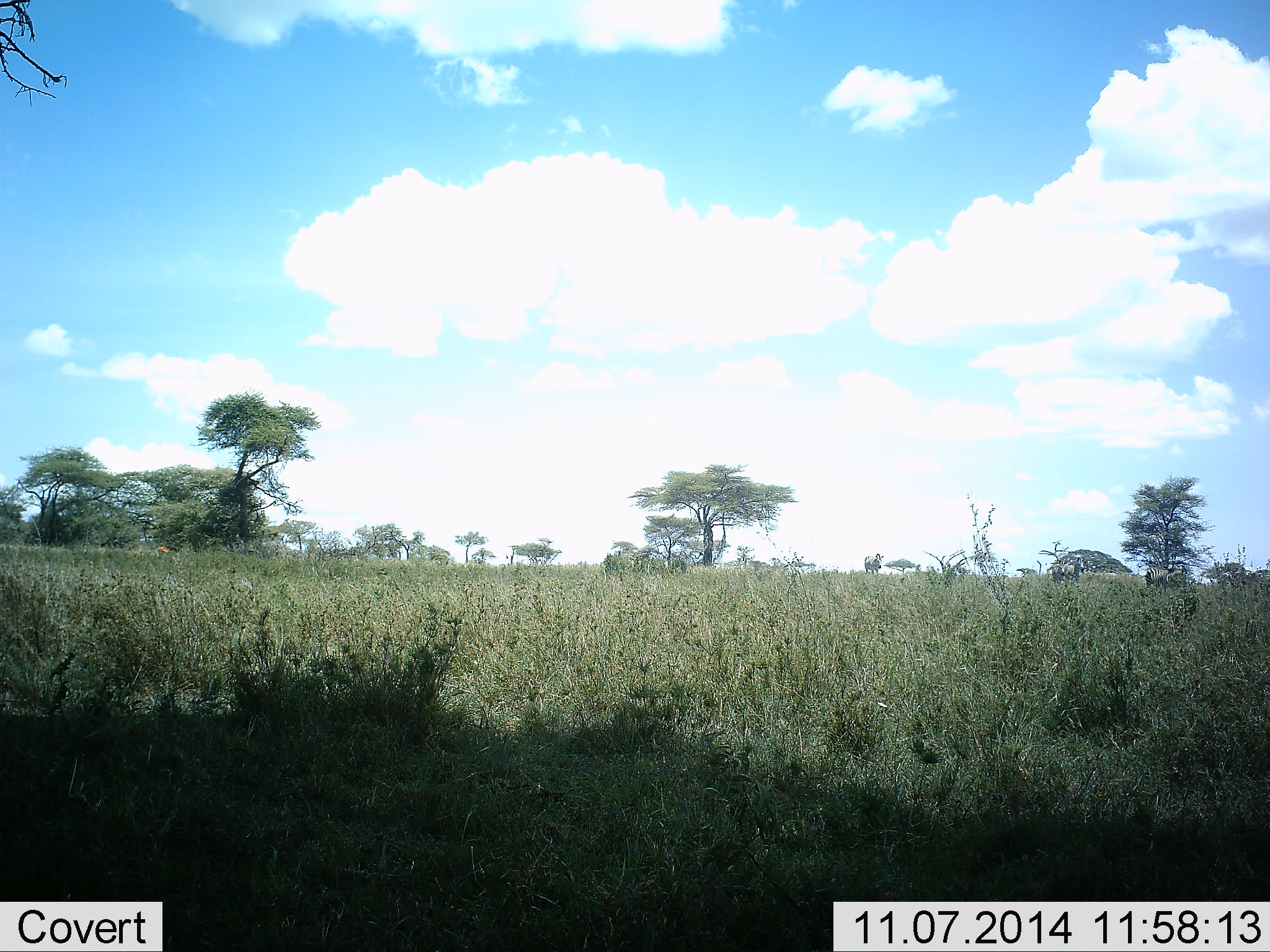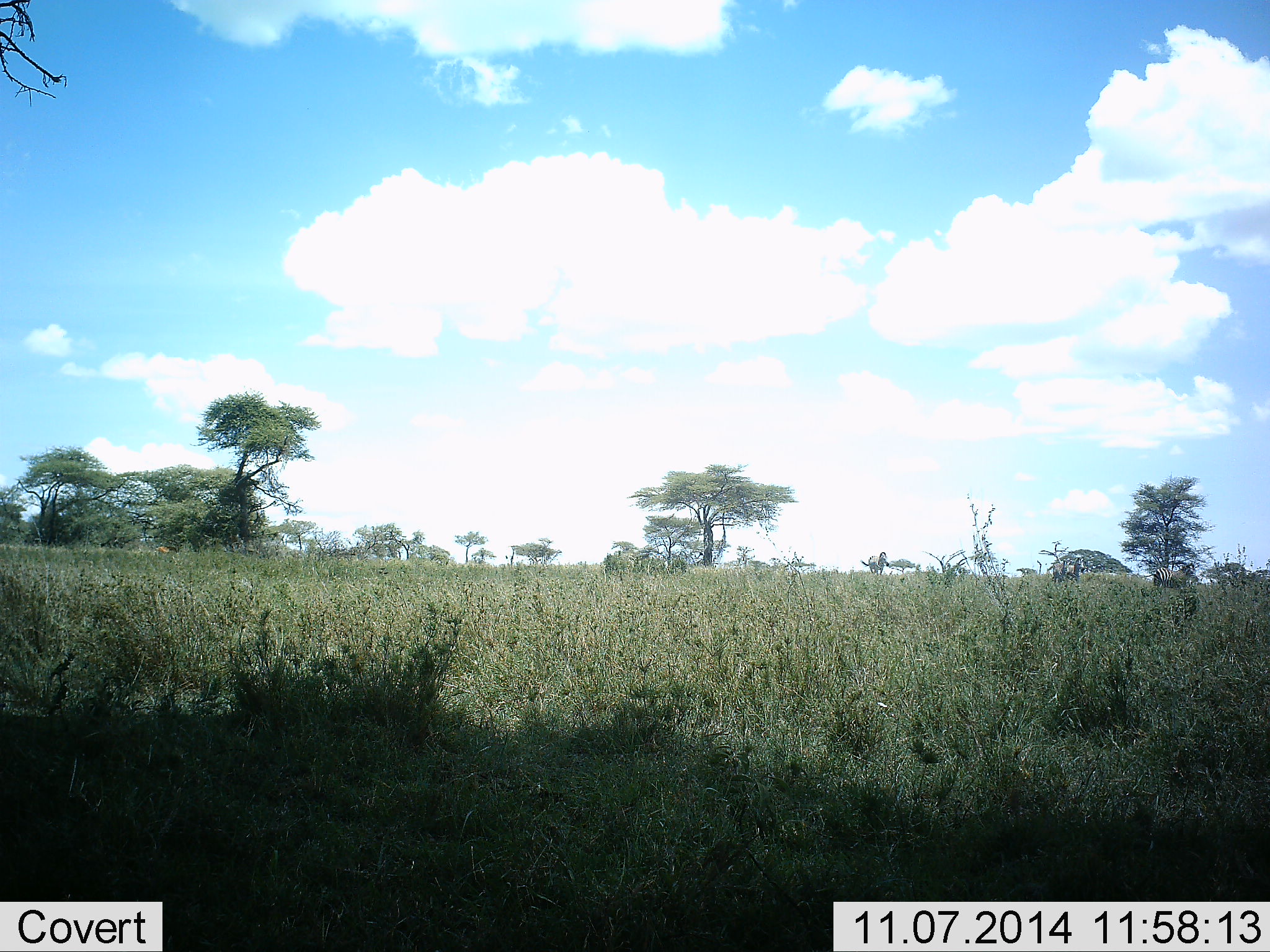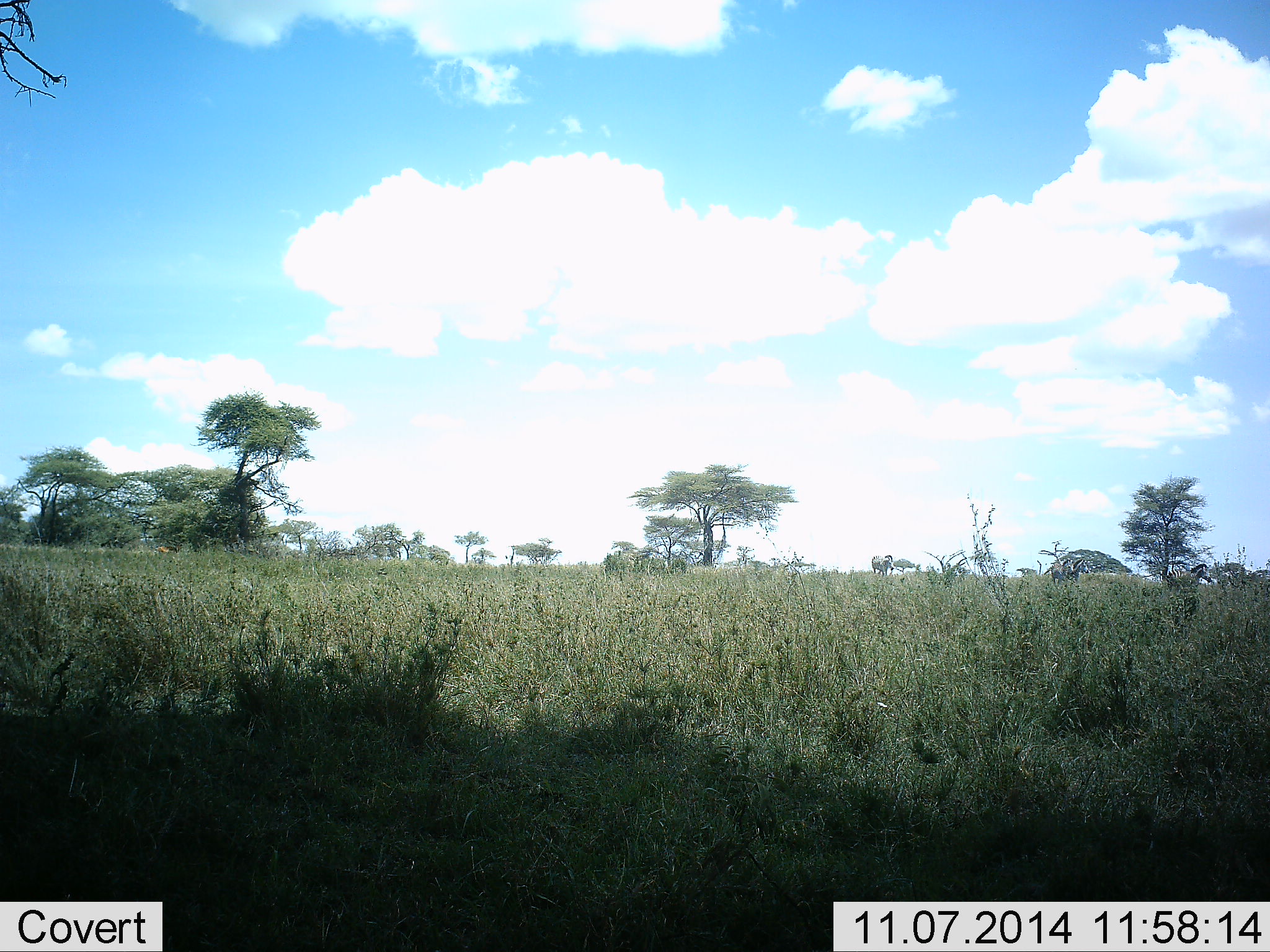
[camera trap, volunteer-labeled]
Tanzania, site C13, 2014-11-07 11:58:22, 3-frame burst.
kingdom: Animalia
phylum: Chordata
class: Mammalia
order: Perissodactyla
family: Equidae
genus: Equus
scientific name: Equus quagga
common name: plains zebra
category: zebra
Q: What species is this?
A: Zebra (plains zebra) (Equus quagga).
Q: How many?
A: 3.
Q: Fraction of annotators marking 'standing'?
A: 10%.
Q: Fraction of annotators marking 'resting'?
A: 0%.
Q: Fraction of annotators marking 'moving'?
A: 100%.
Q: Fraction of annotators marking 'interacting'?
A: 0%.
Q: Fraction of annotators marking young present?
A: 0%.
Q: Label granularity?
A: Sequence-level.